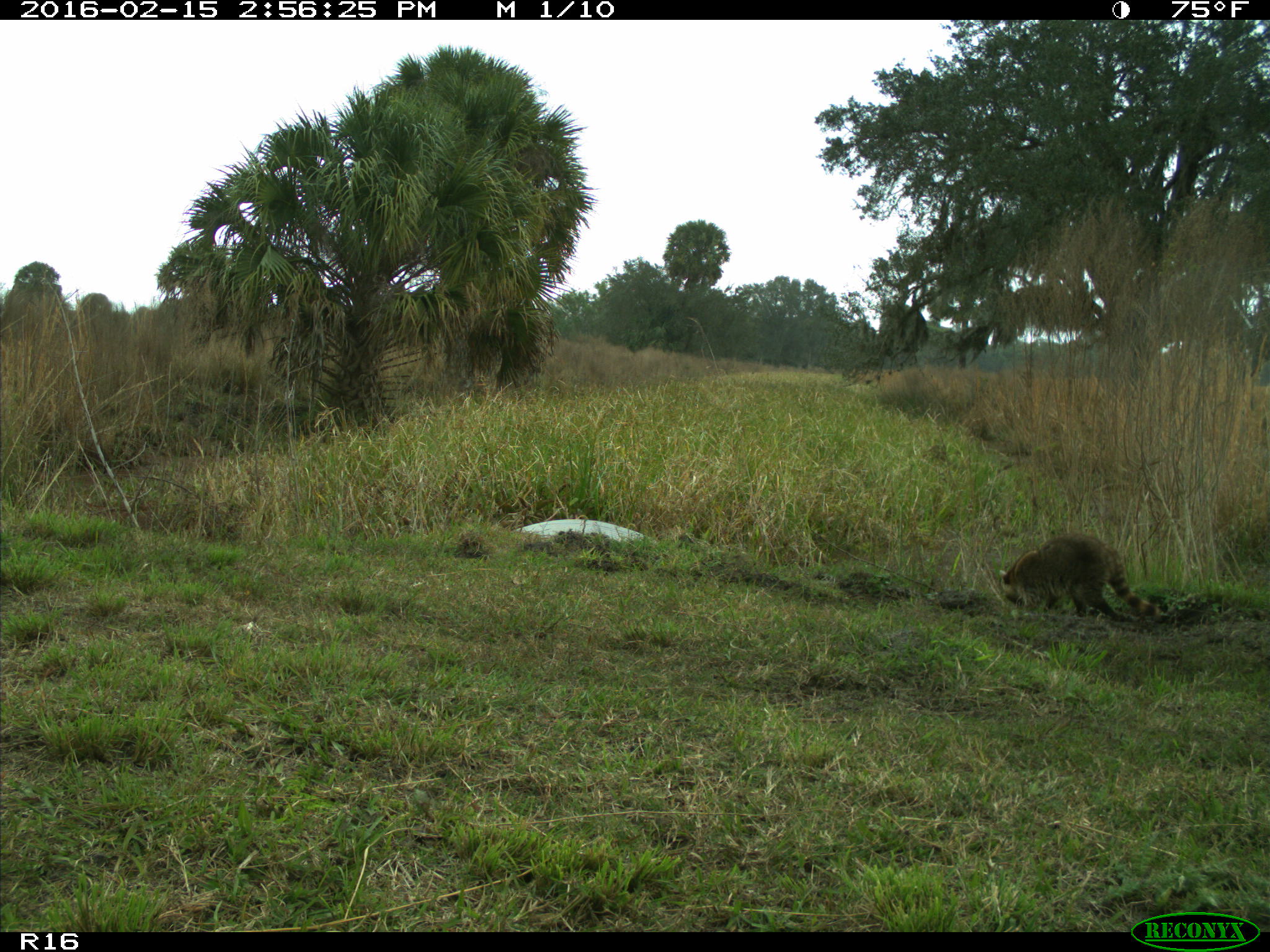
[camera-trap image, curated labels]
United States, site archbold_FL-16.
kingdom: Animalia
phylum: Chordata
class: Mammalia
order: Carnivora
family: Procyonidae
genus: Procyon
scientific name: Procyon lotor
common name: common raccoon